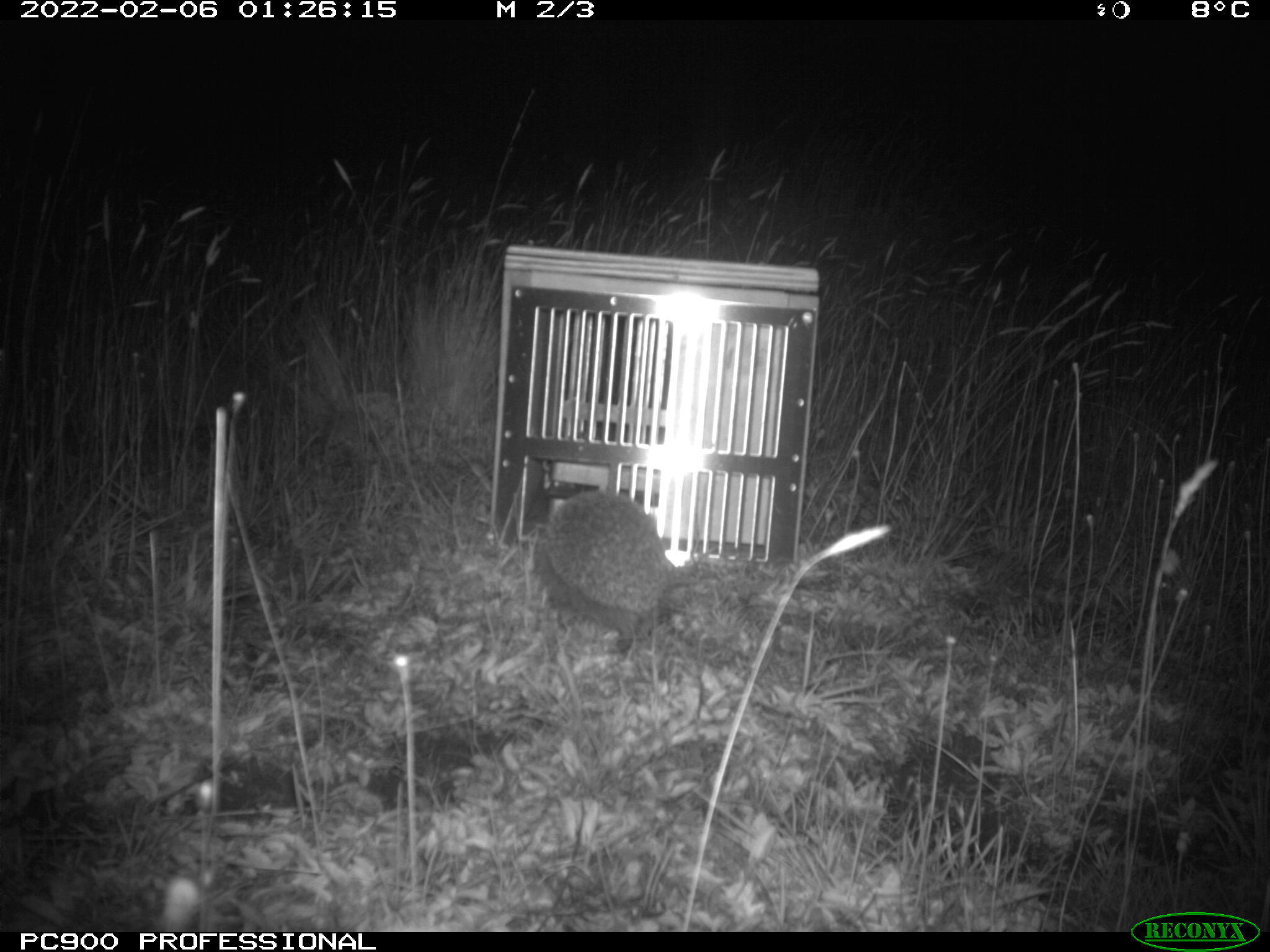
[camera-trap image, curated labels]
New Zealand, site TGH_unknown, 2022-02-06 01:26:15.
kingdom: Animalia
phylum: Chordata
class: Mammalia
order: Eulipotyphla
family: Erinaceidae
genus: Erinaceus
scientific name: Erinaceus europaeus europaeus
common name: european hedgehog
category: hedgehog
Hedgehog (european hedgehog) (Erinaceus europaeus europaeus).